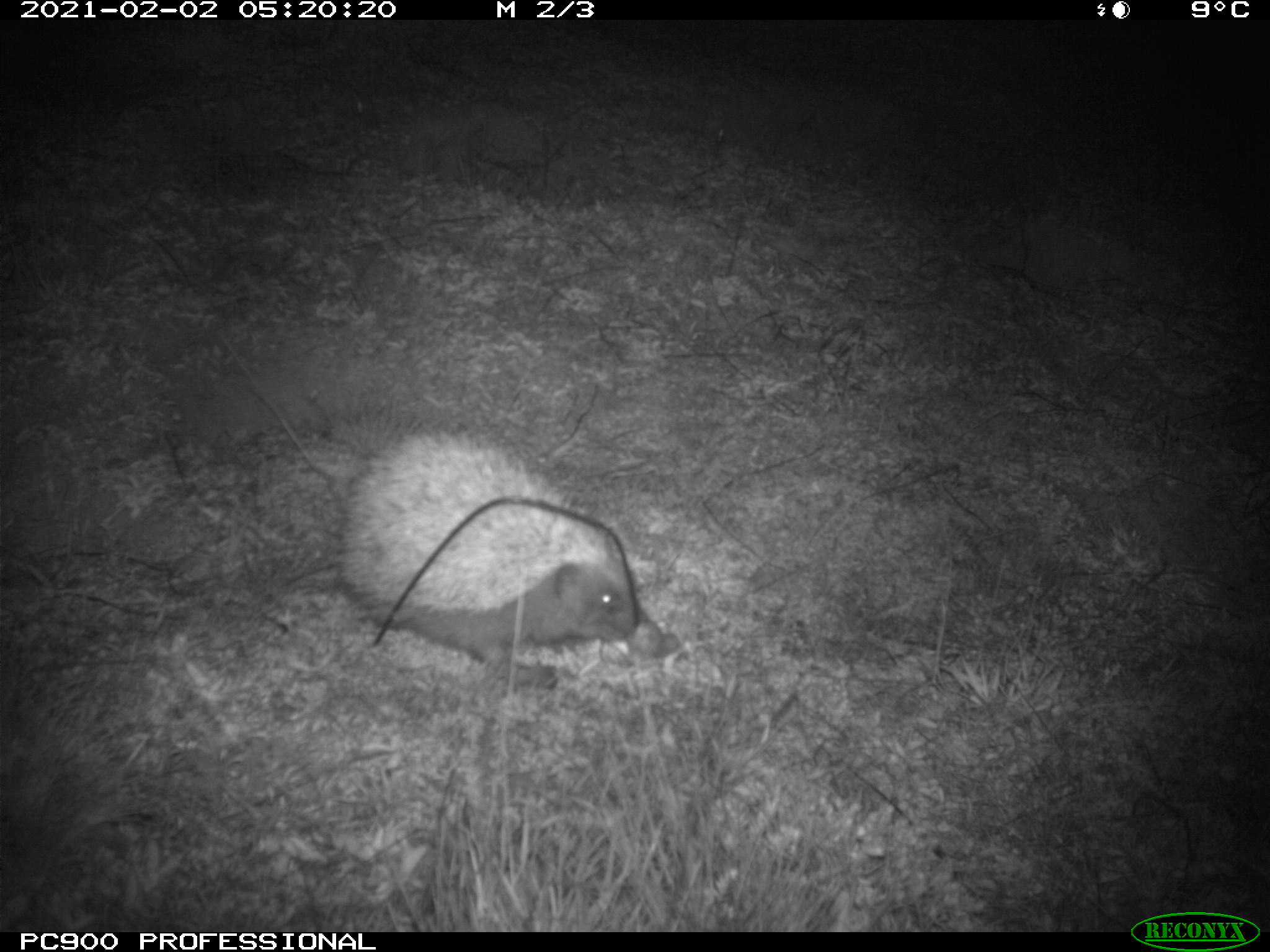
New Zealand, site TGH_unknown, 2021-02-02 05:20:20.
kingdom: Animalia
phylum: Chordata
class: Mammalia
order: Eulipotyphla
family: Erinaceidae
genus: Erinaceus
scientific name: Erinaceus europaeus europaeus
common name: european hedgehog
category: hedgehog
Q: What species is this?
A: Hedgehog (european hedgehog) (Erinaceus europaeus europaeus).